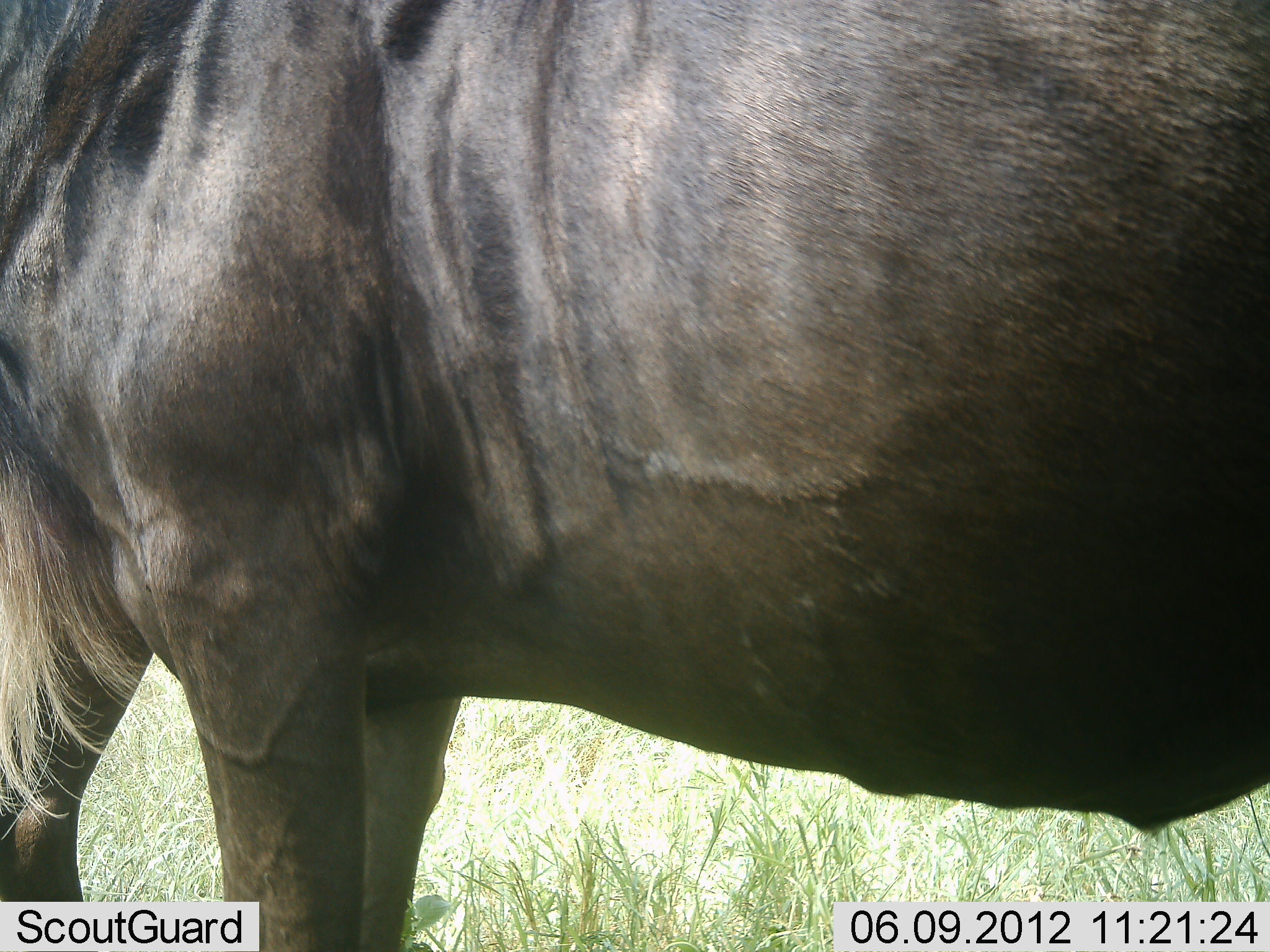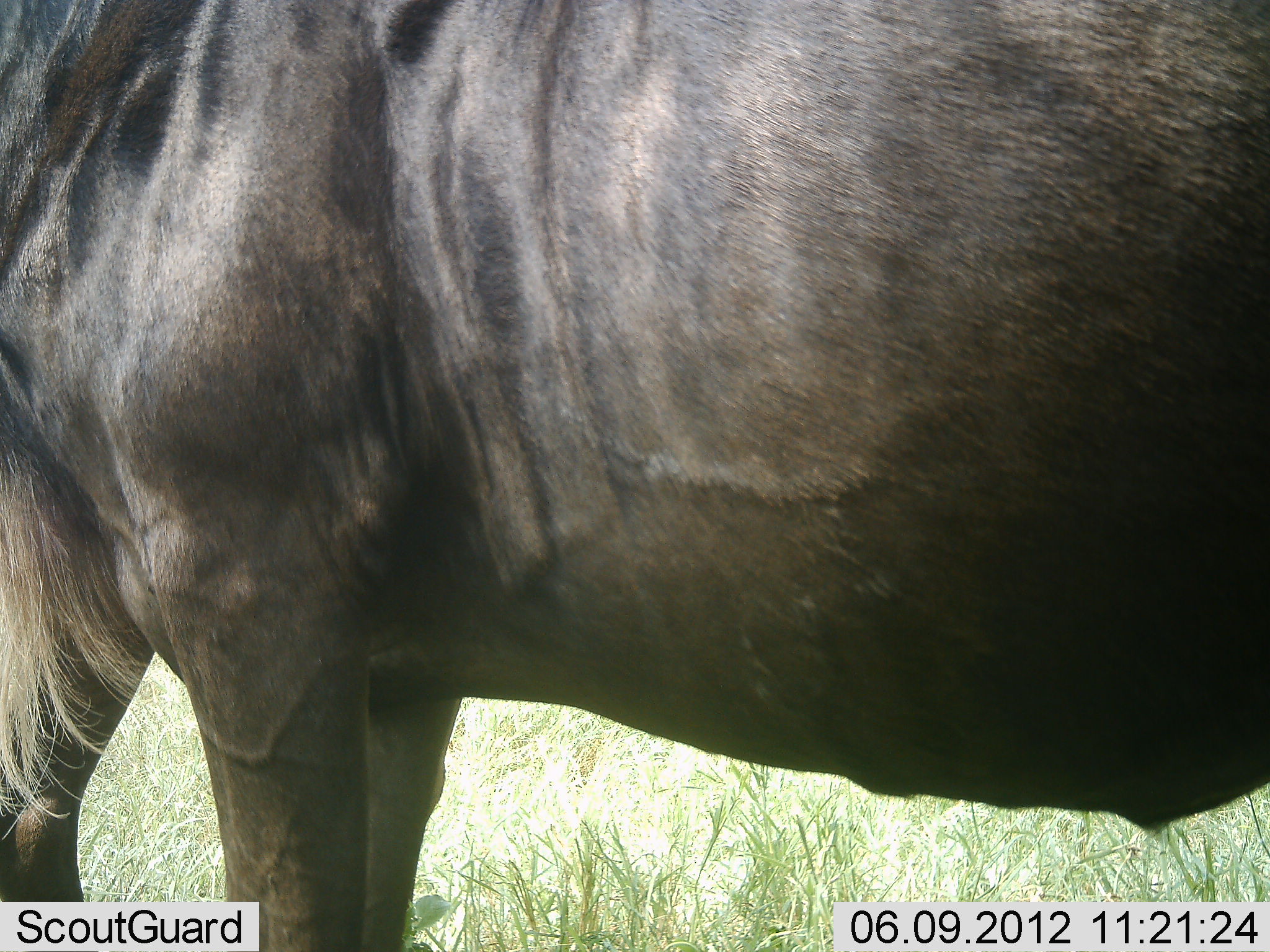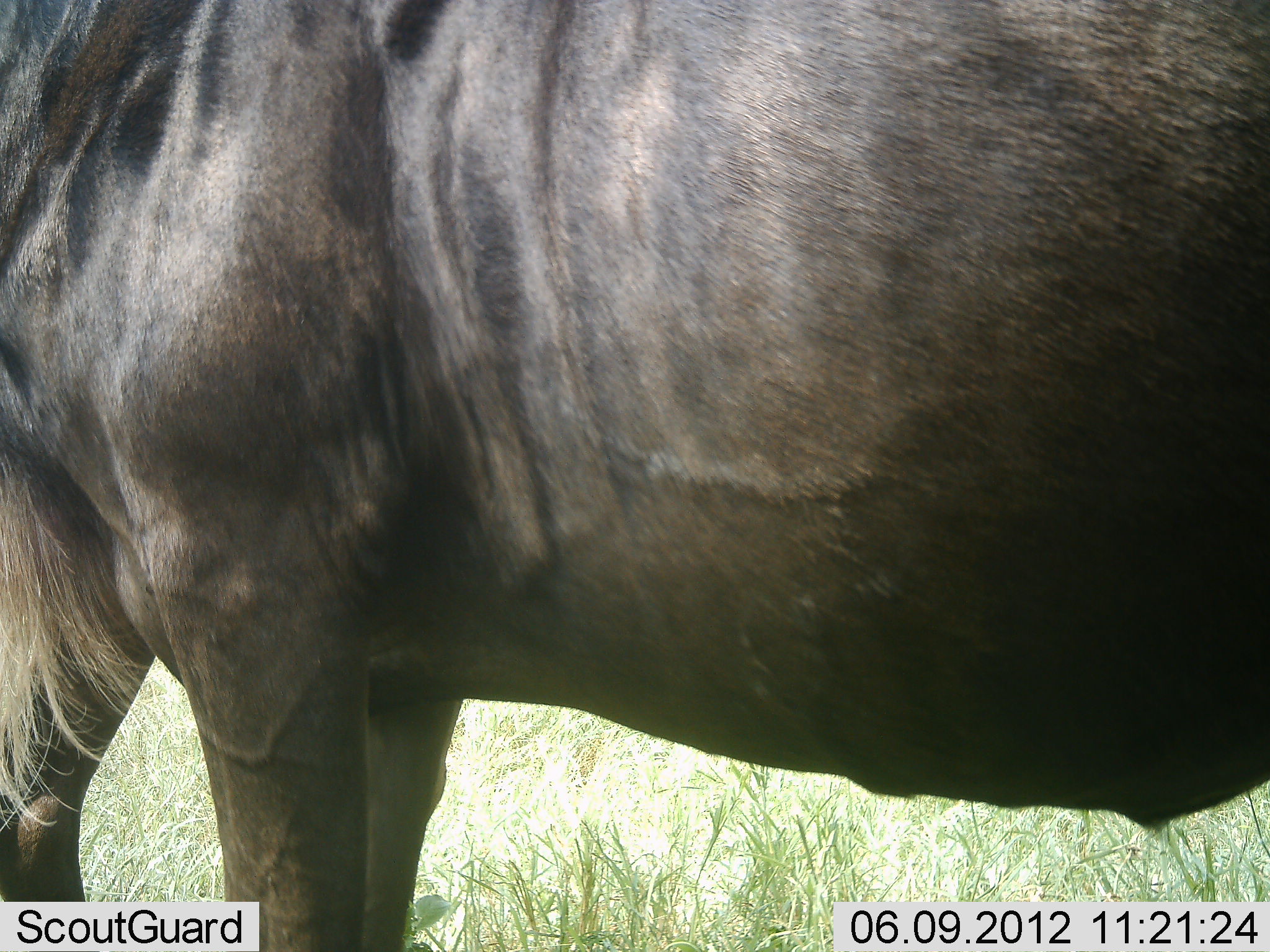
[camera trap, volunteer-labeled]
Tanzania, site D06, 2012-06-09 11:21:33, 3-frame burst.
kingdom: Animalia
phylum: Chordata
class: Mammalia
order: Artiodactyla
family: Bovidae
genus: Connochaetes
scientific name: Connochaetes taurinus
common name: blue wildebeest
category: wildebeest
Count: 1.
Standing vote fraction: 100%.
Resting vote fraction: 10%.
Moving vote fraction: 0%.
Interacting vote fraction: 0%.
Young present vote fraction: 0%.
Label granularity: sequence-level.